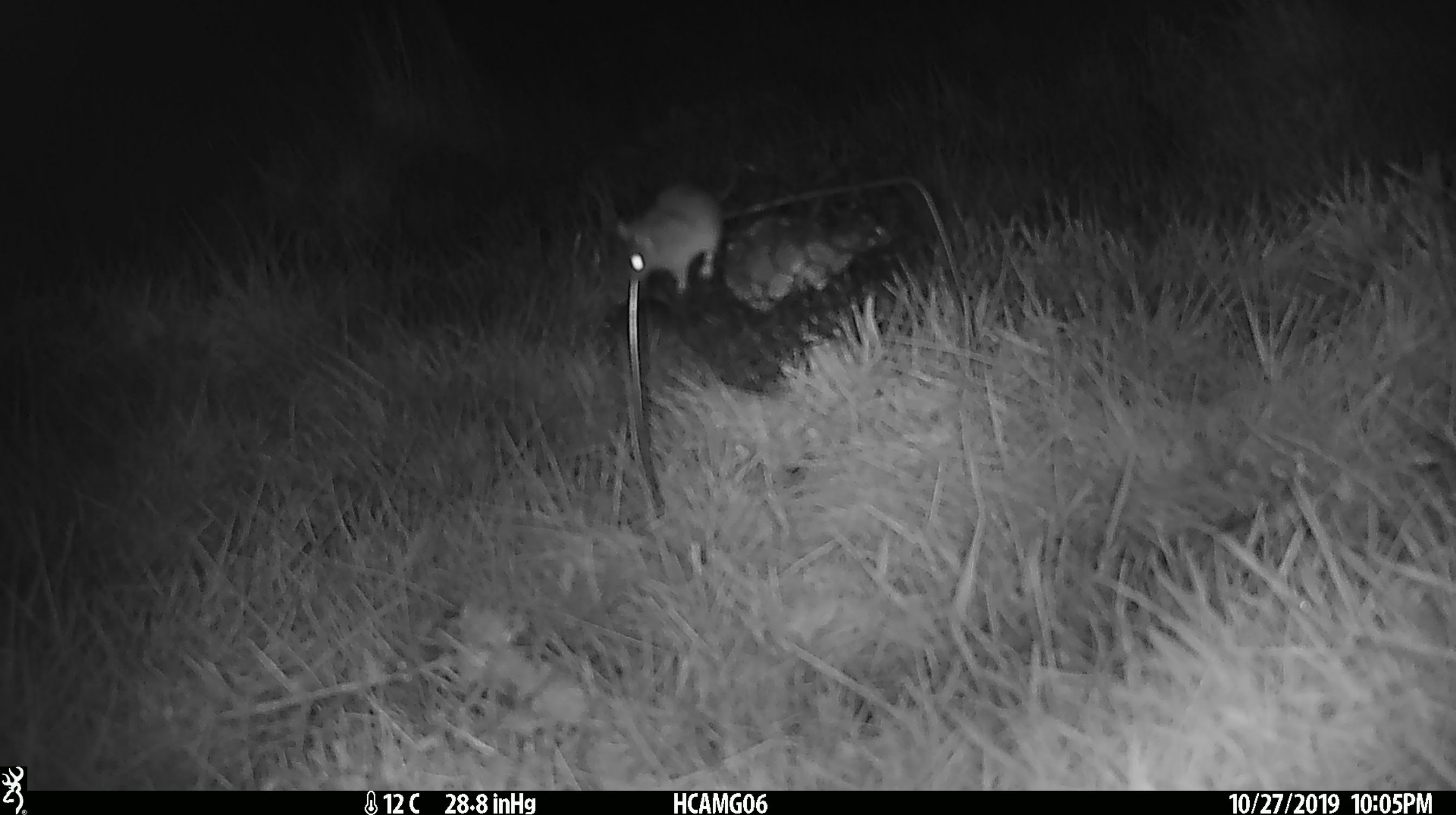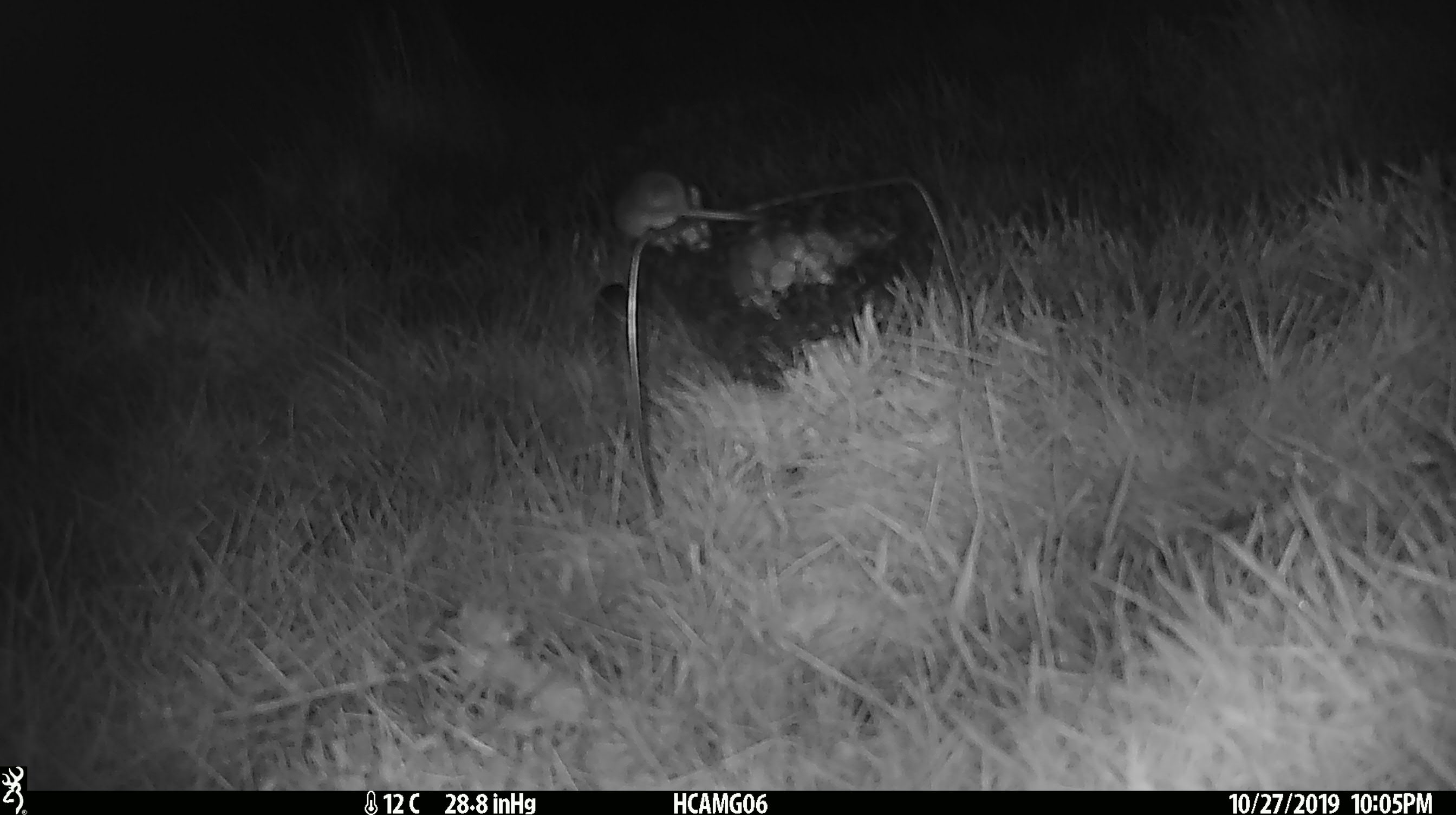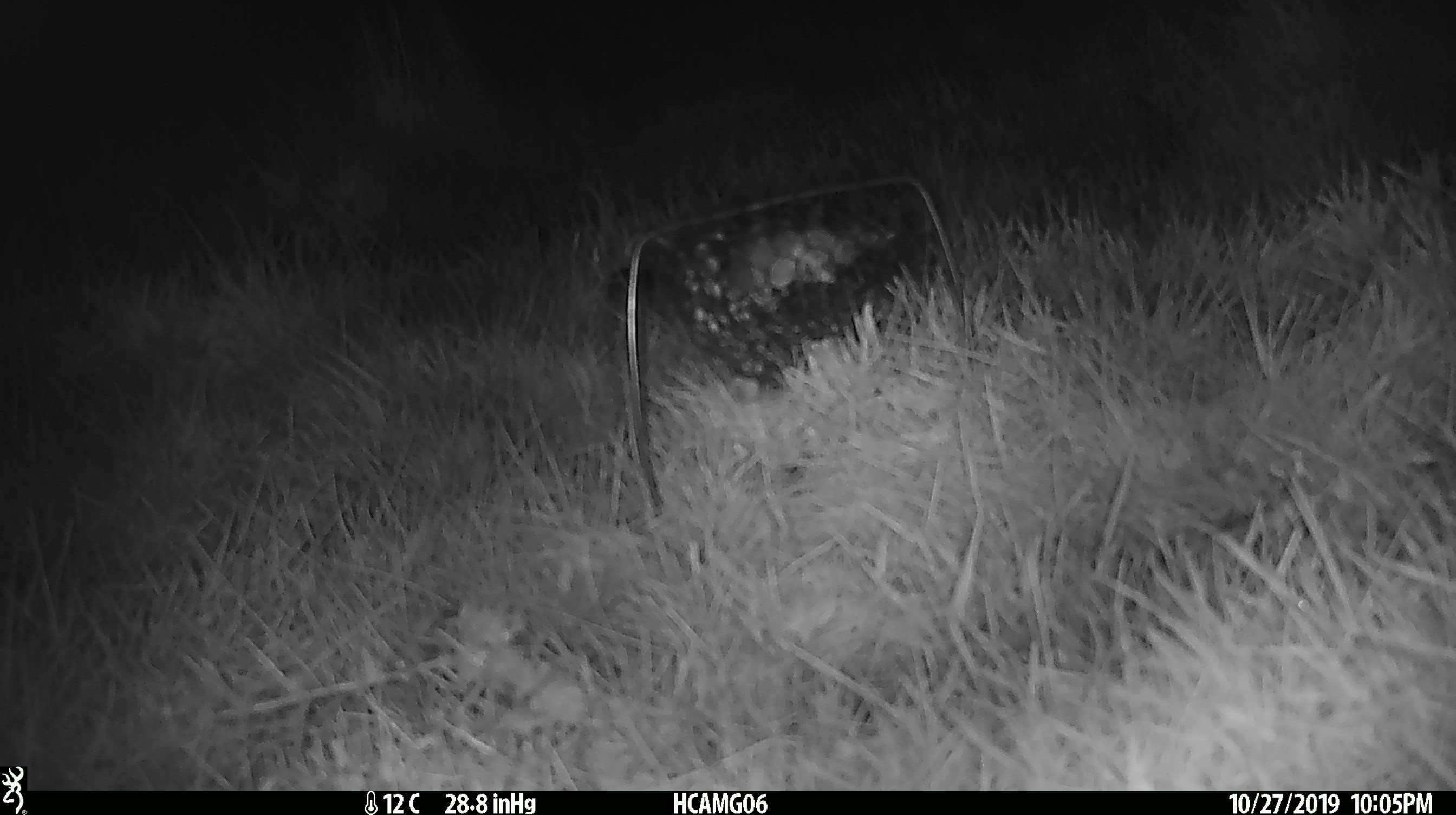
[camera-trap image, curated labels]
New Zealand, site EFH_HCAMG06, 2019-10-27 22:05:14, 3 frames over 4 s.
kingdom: Animalia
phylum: Chordata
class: Mammalia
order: Rodentia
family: Muridae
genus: Mus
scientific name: Mus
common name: mouse